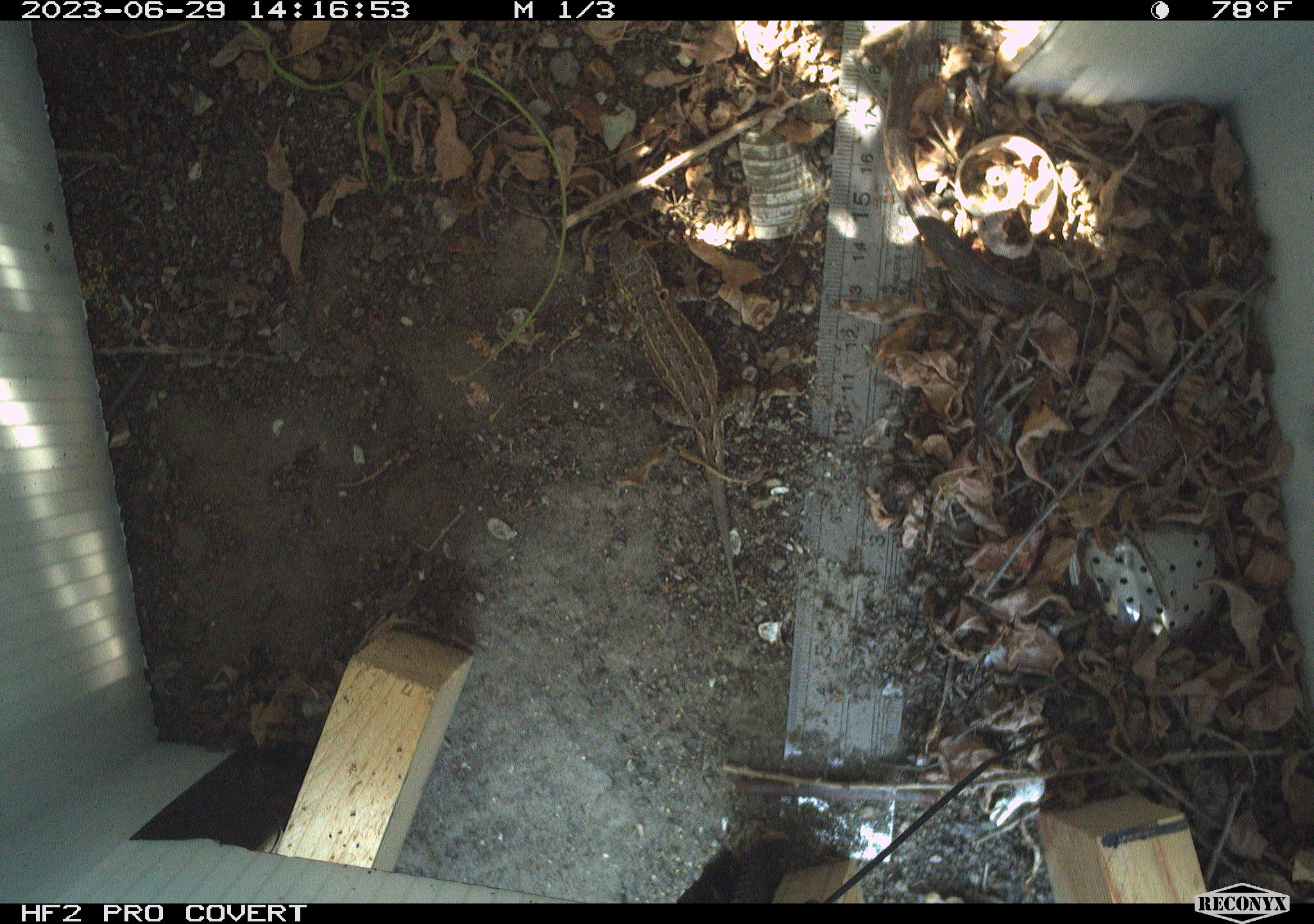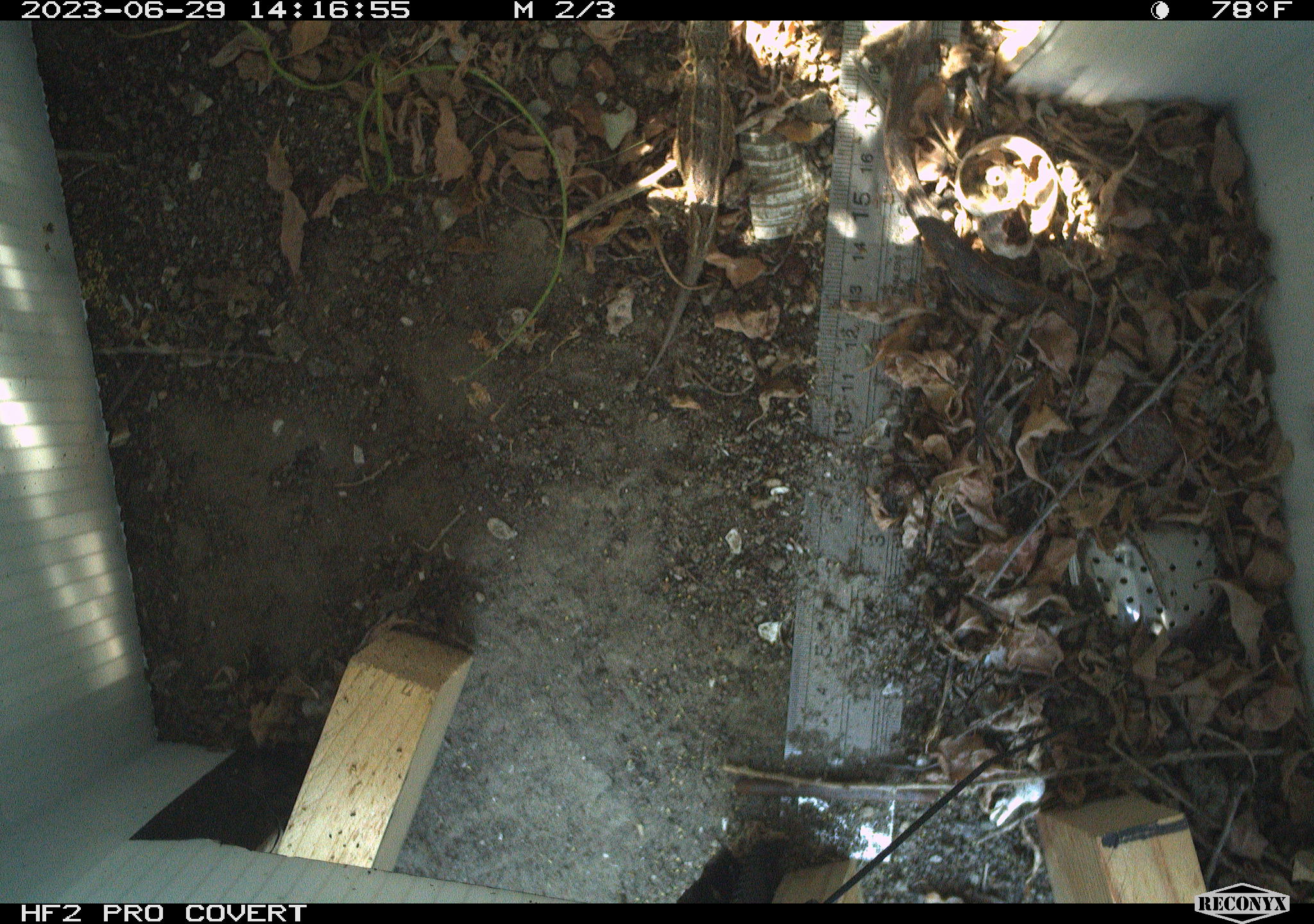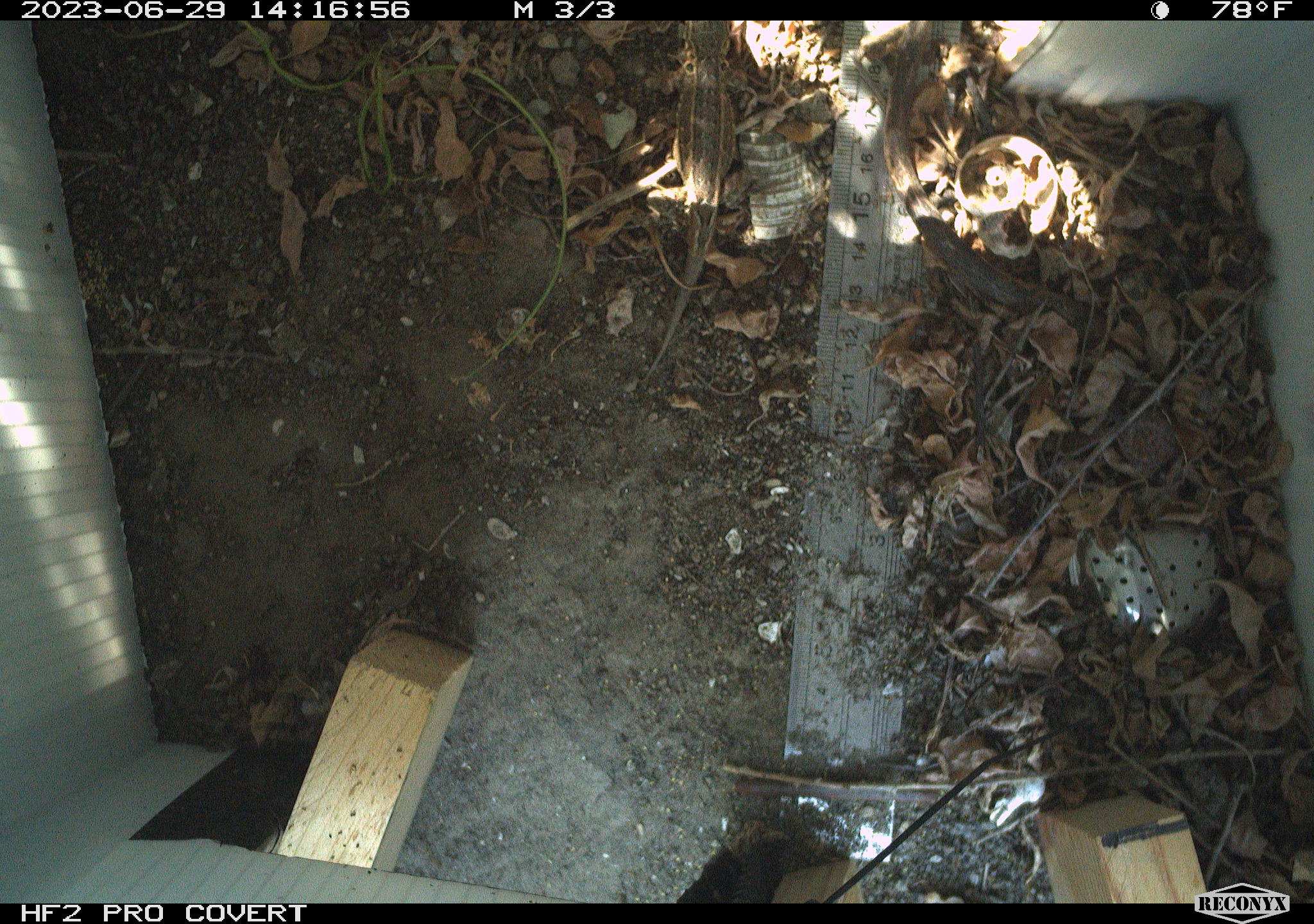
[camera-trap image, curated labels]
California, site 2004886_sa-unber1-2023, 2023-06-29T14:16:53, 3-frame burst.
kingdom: Animalia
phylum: Chordata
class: Reptilia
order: Squamata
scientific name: Squamata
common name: lizards and snakes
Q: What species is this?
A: Lizards and snakes (Squamata).